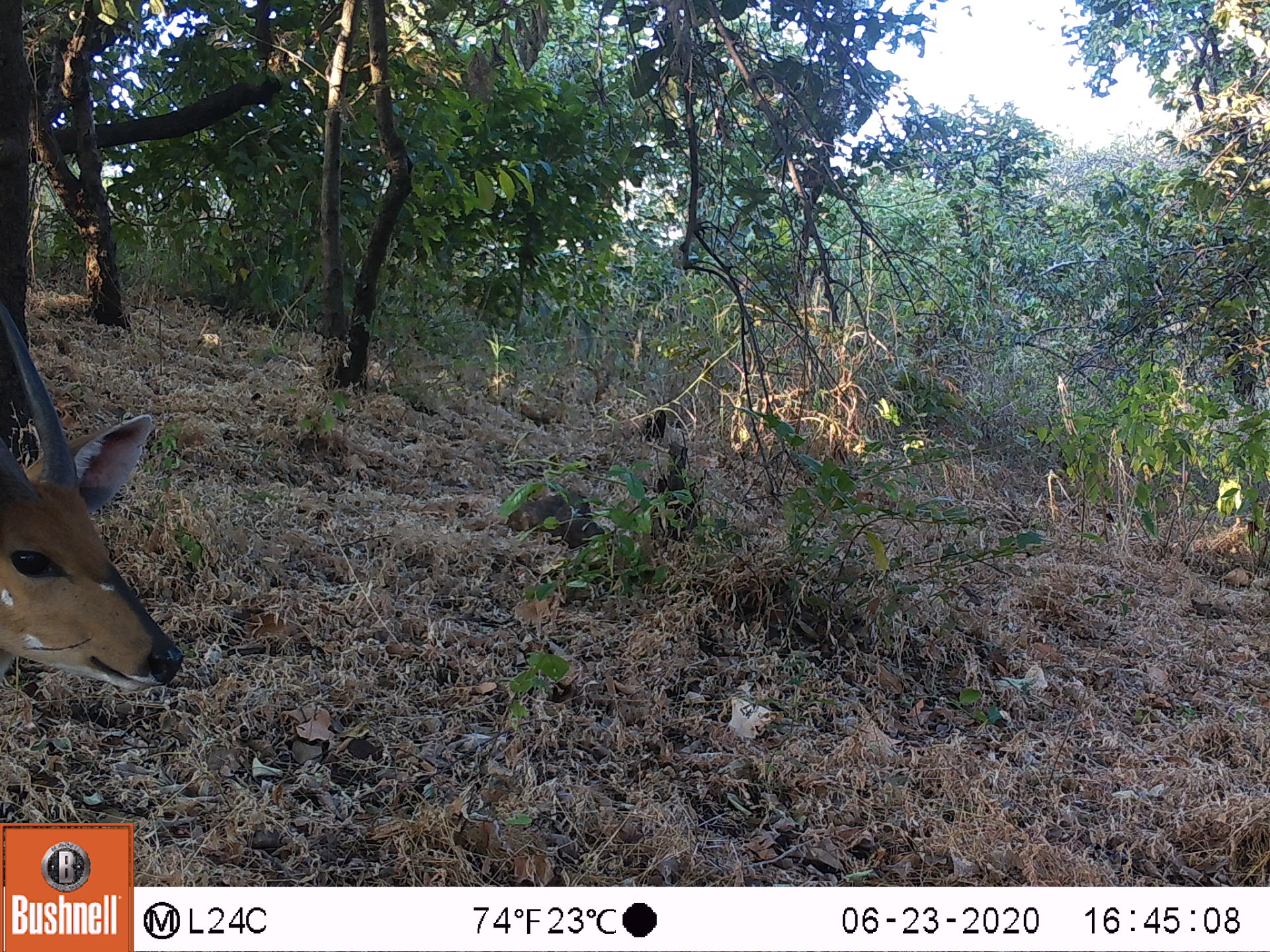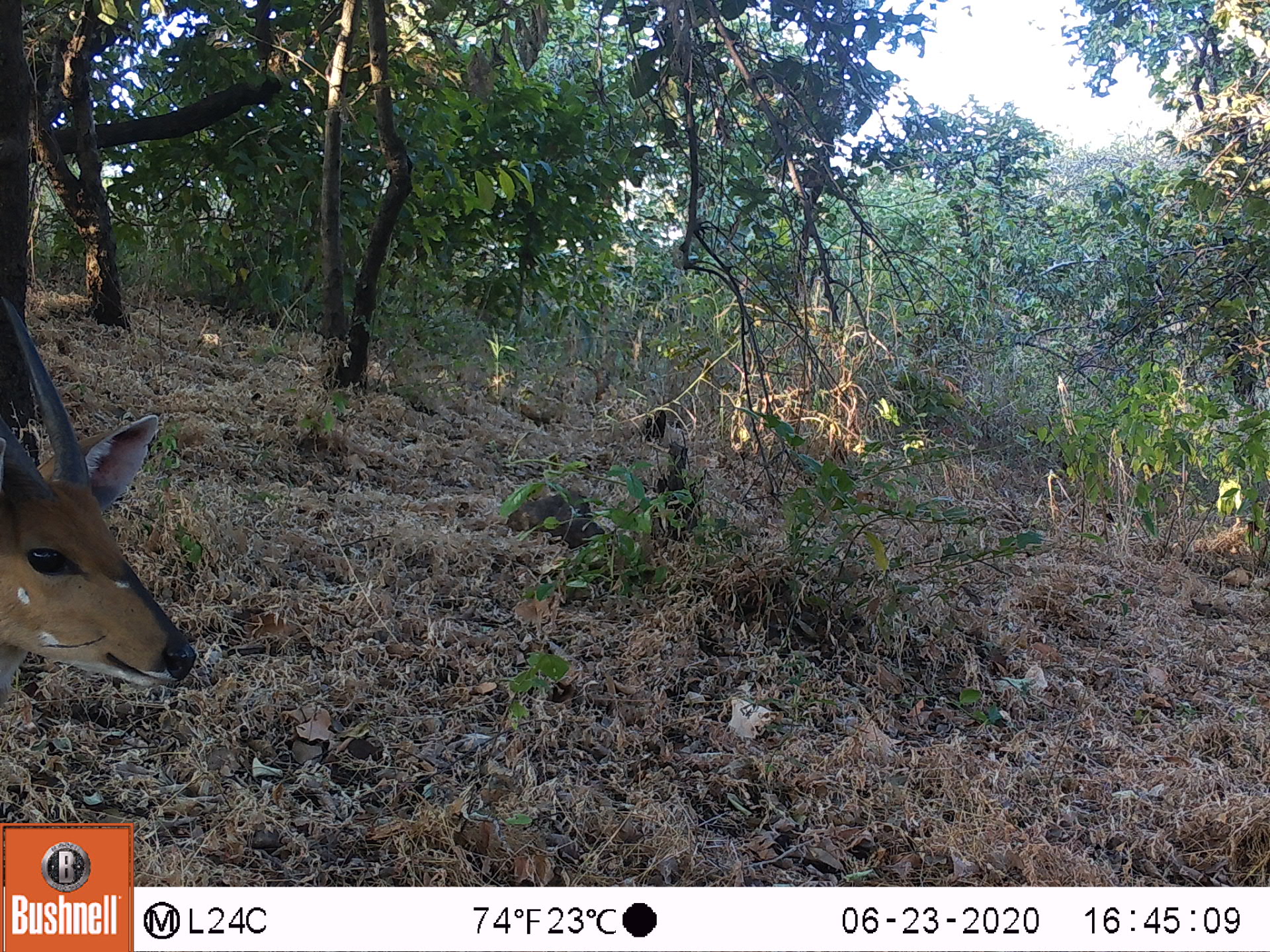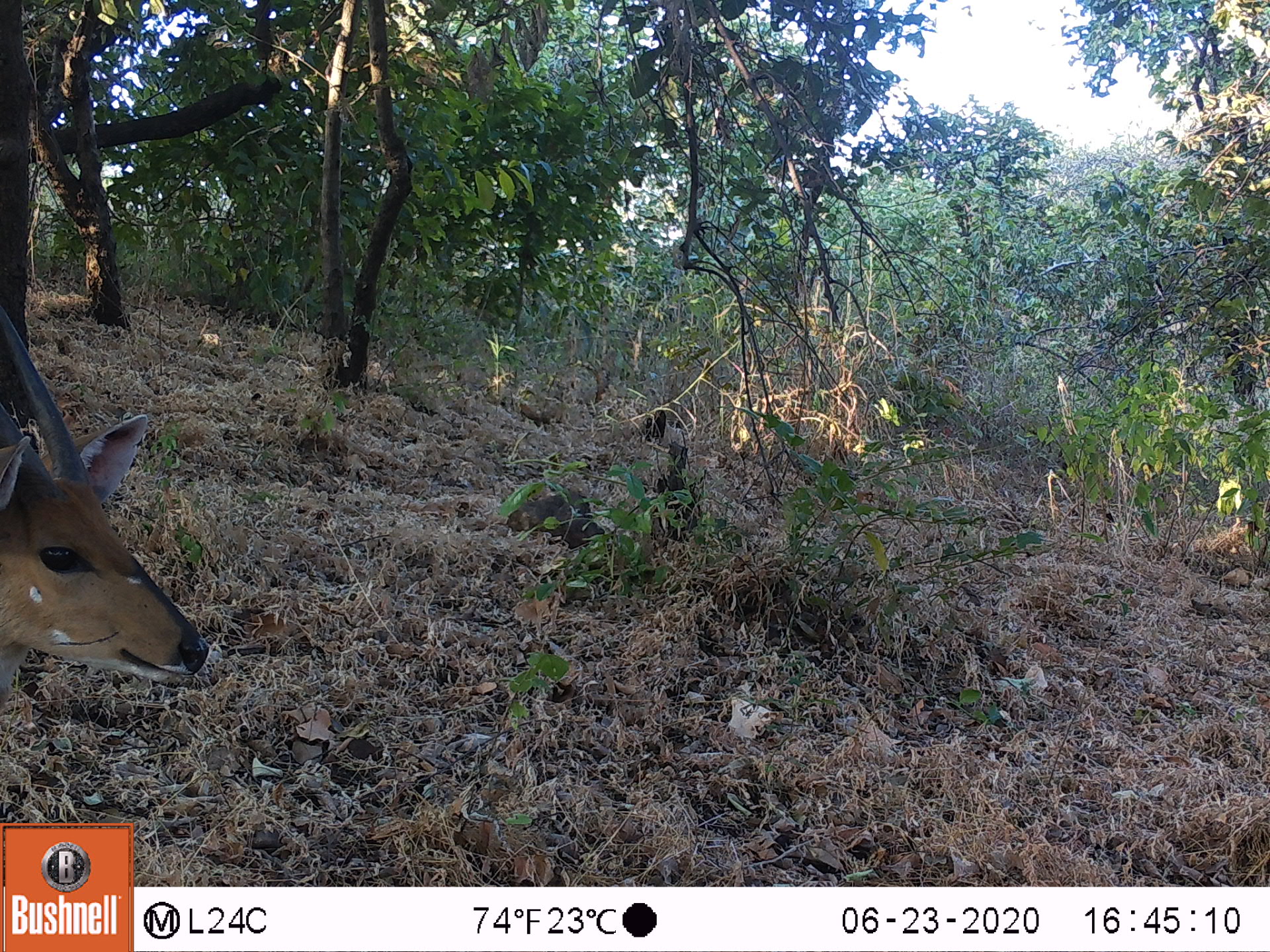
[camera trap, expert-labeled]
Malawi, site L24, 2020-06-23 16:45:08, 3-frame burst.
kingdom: Animalia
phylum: Chordata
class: Mammalia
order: Artiodactyla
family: Bovidae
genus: Tragelaphus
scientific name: Tragelaphus sylvaticus sylvaticus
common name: cape bushbuck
Cape bushbuck (Tragelaphus sylvaticus sylvaticus), count 1.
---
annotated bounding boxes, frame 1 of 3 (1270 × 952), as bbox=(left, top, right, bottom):
cape bushbuck: bbox=(0, 287, 185, 697)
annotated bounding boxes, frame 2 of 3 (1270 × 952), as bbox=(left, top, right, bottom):
cape bushbuck: bbox=(0, 292, 200, 725)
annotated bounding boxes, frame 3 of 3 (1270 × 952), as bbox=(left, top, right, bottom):
cape bushbuck: bbox=(0, 297, 210, 716)